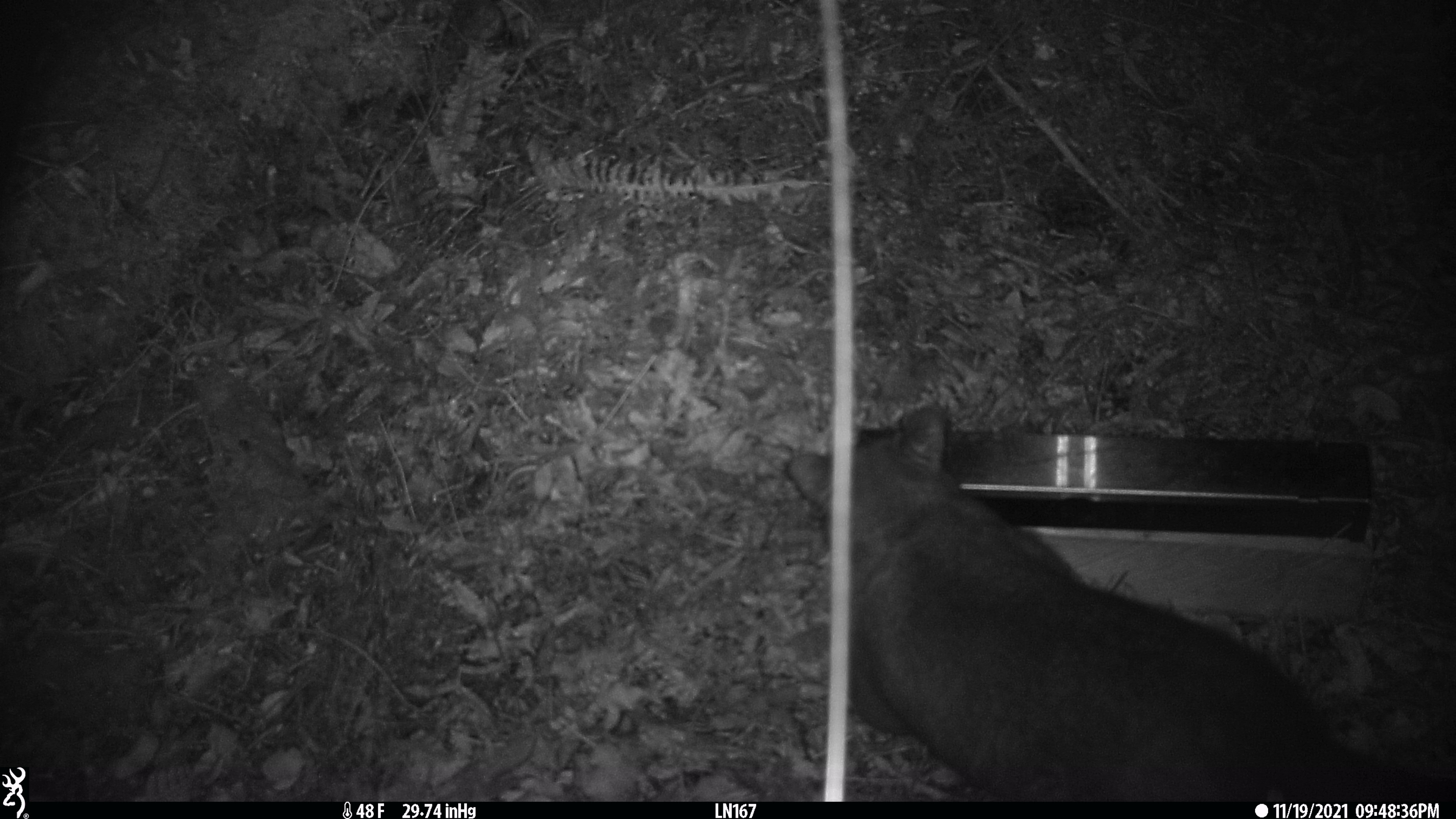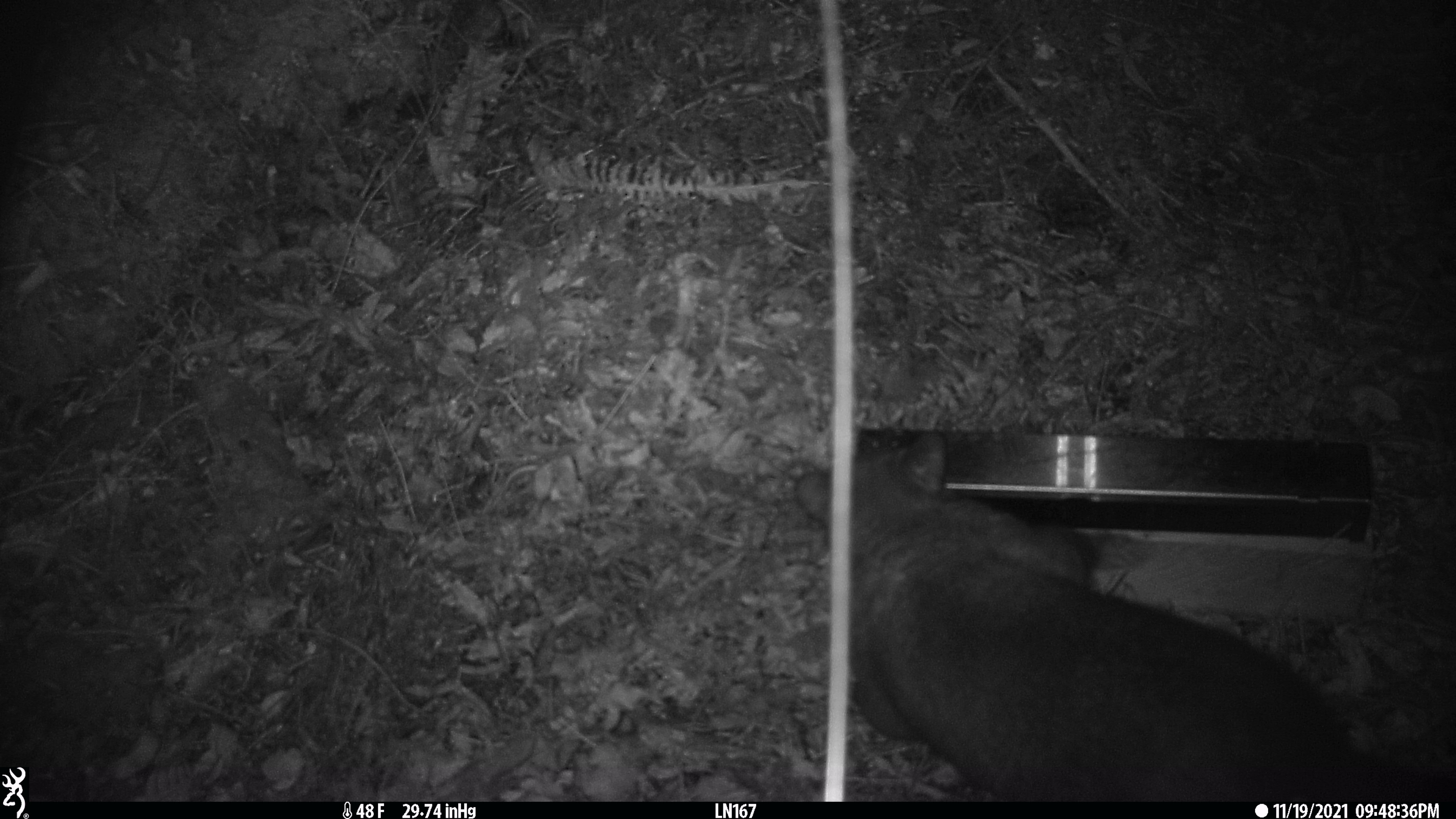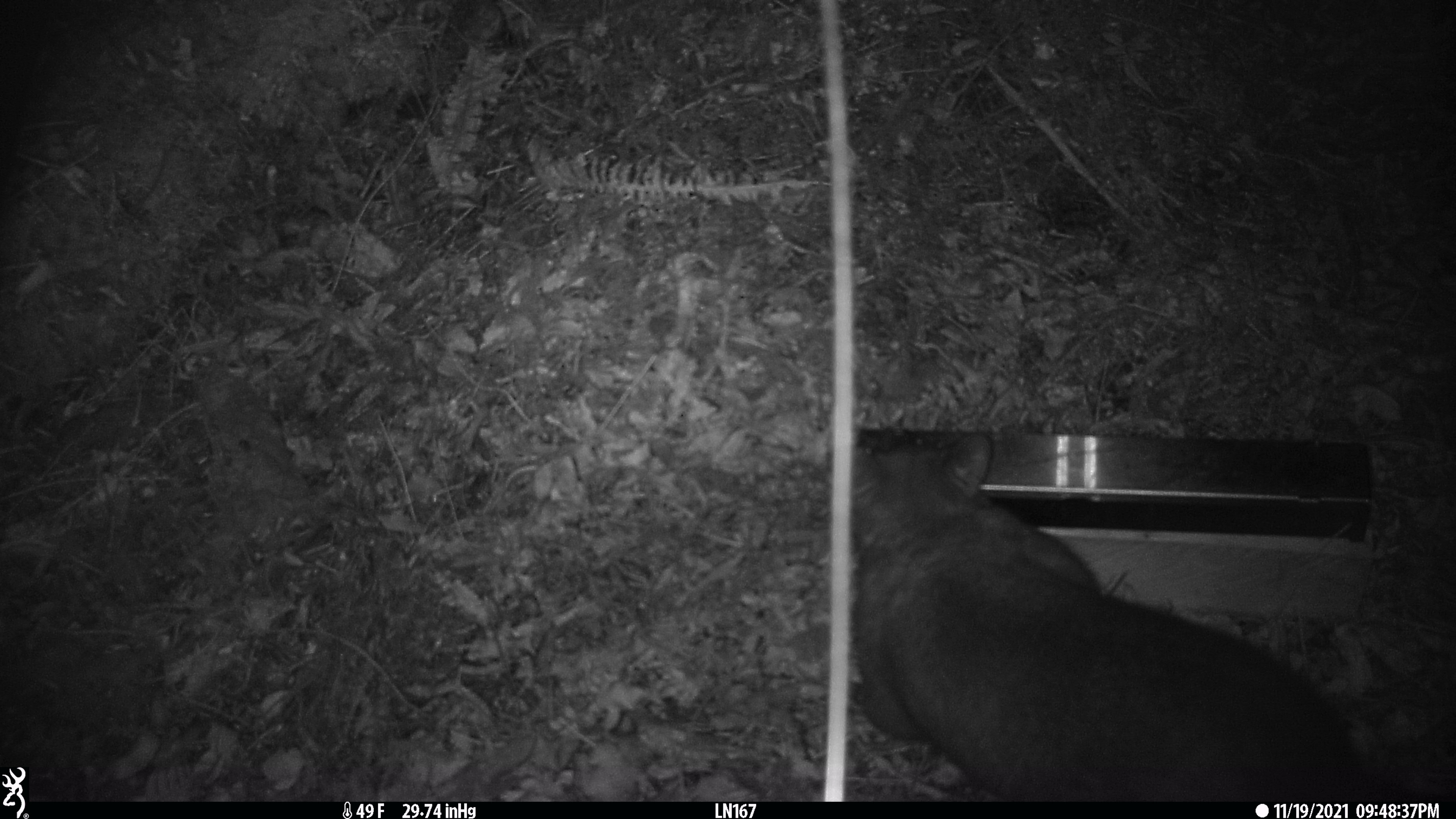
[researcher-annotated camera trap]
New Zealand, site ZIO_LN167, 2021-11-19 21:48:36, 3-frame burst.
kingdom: Animalia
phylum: Chordata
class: Mammalia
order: Diprotodontia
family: Phalangeridae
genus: Trichosurus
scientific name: Trichosurus vulpecula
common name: common brushtail possum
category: possum